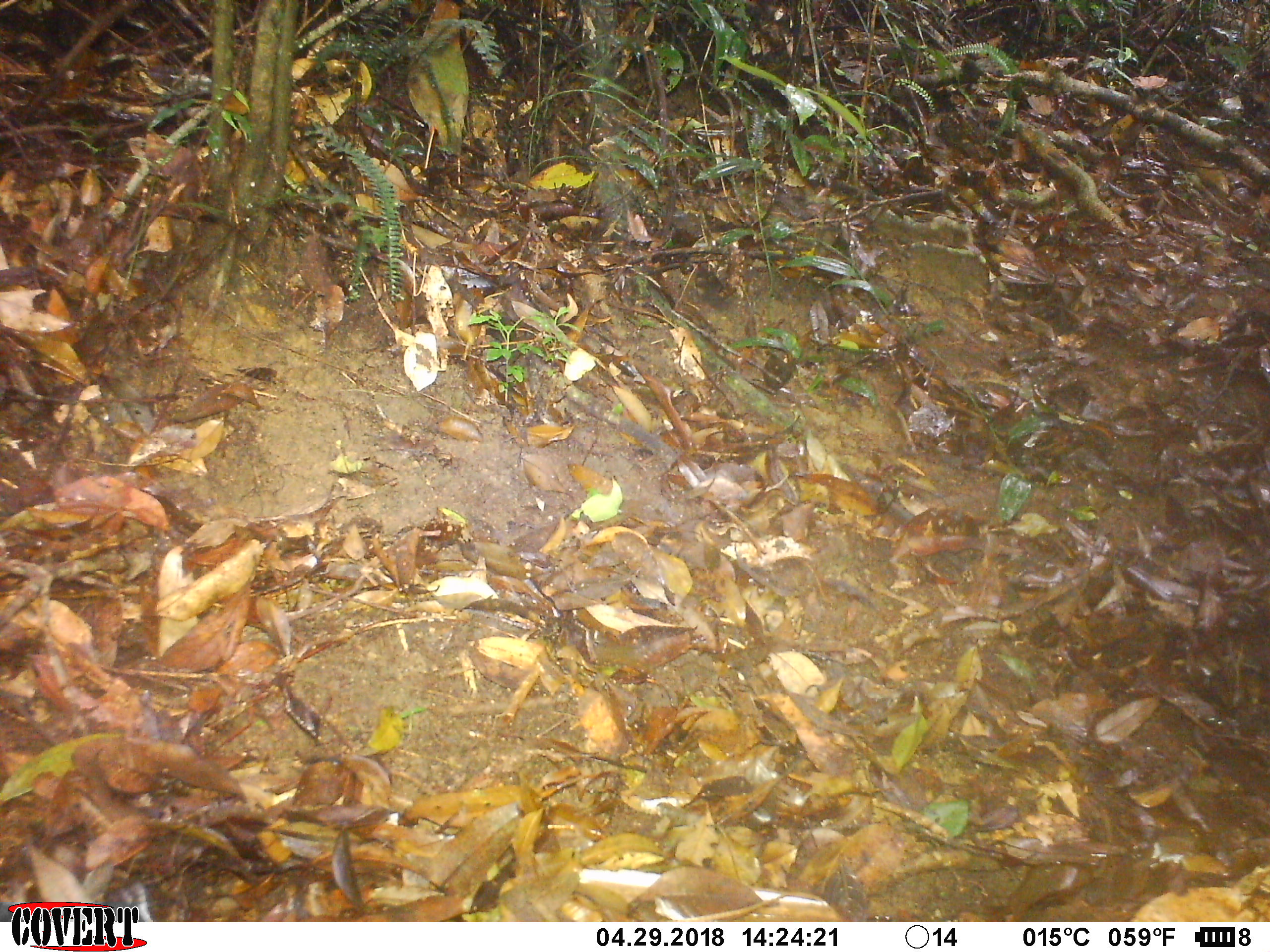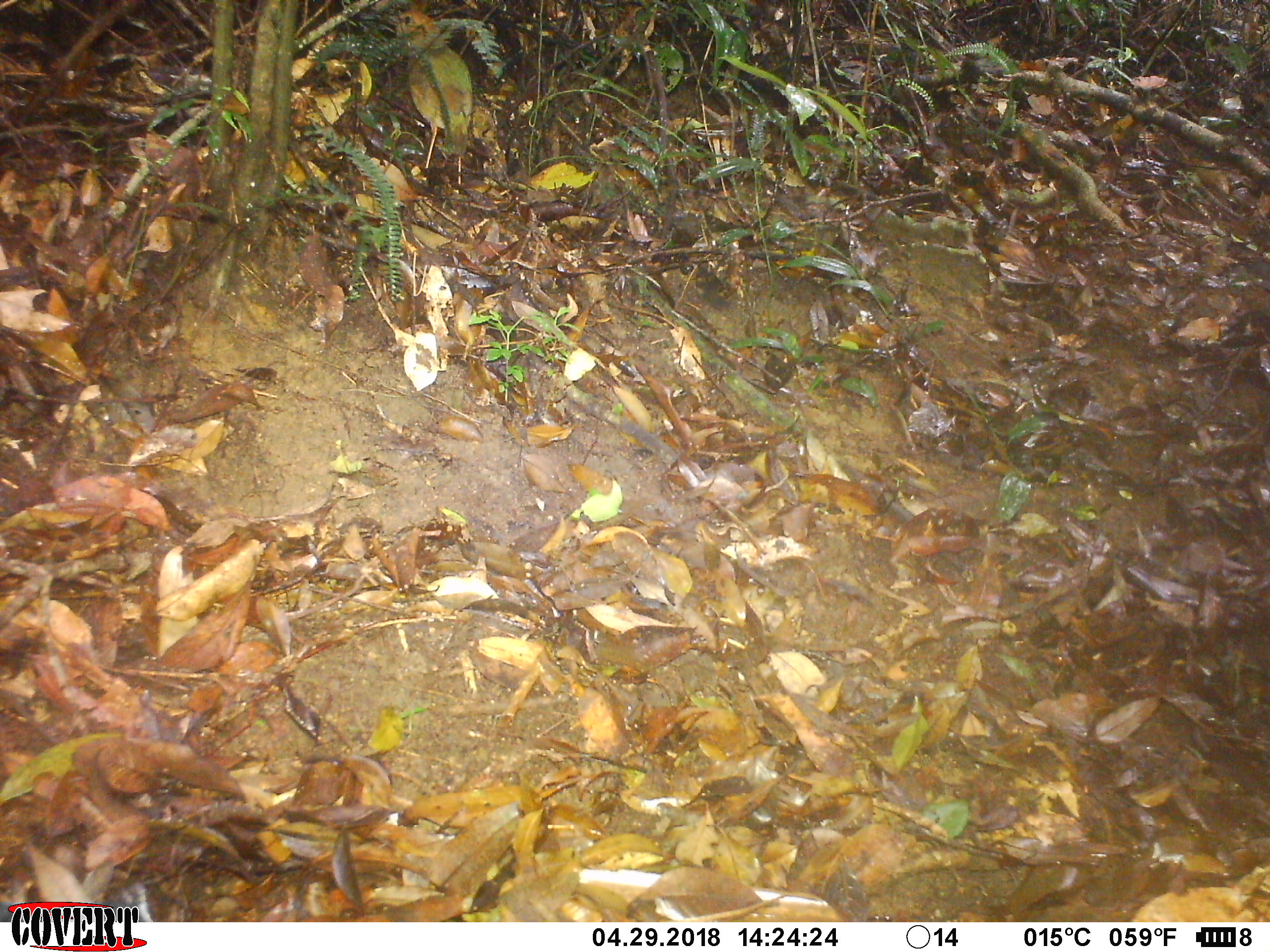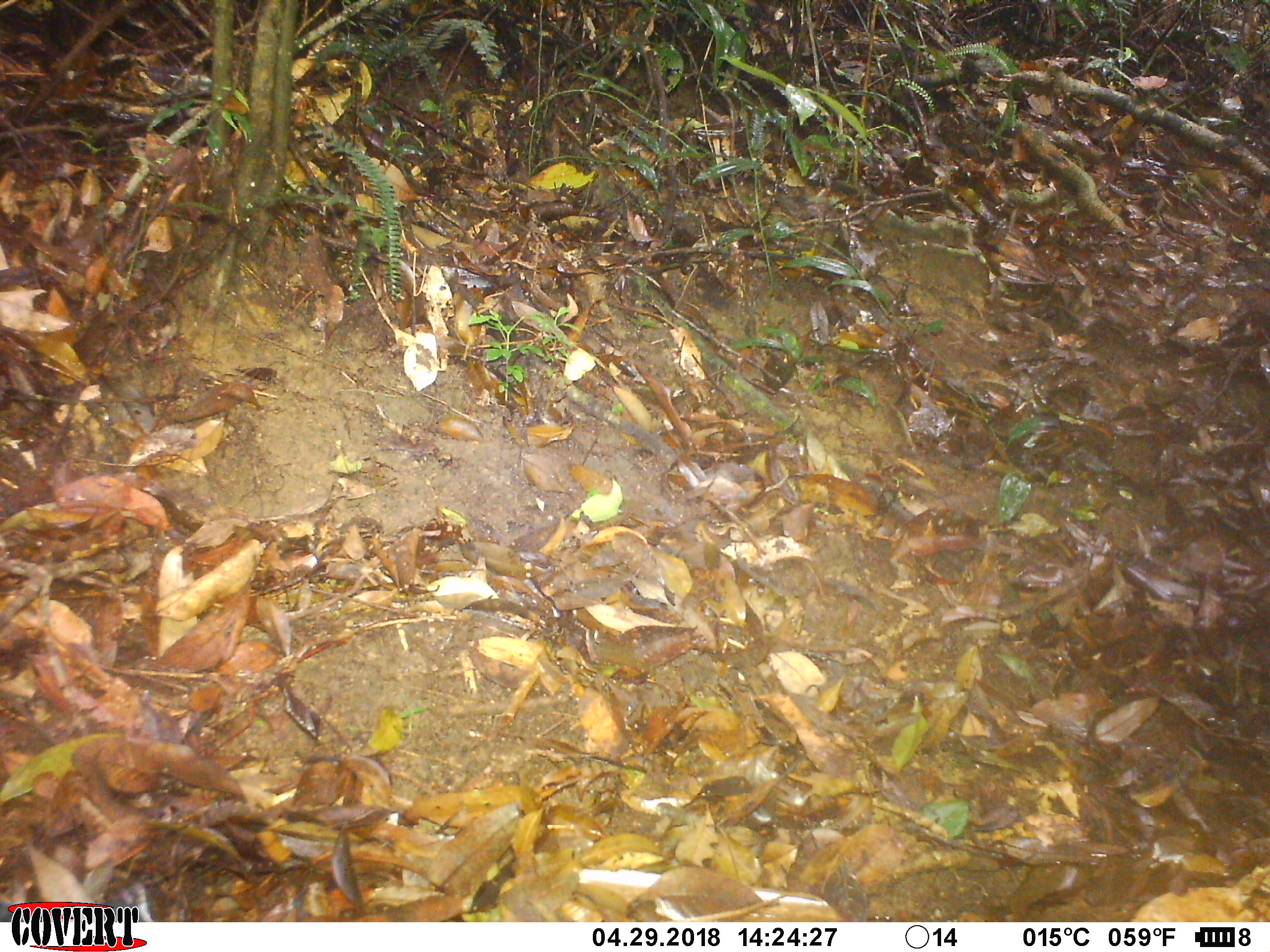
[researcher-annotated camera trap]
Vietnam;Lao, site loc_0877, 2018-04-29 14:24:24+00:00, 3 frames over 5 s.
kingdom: Animalia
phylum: Chordata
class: Aves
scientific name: Aves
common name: bird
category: unidentified bird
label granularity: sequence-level